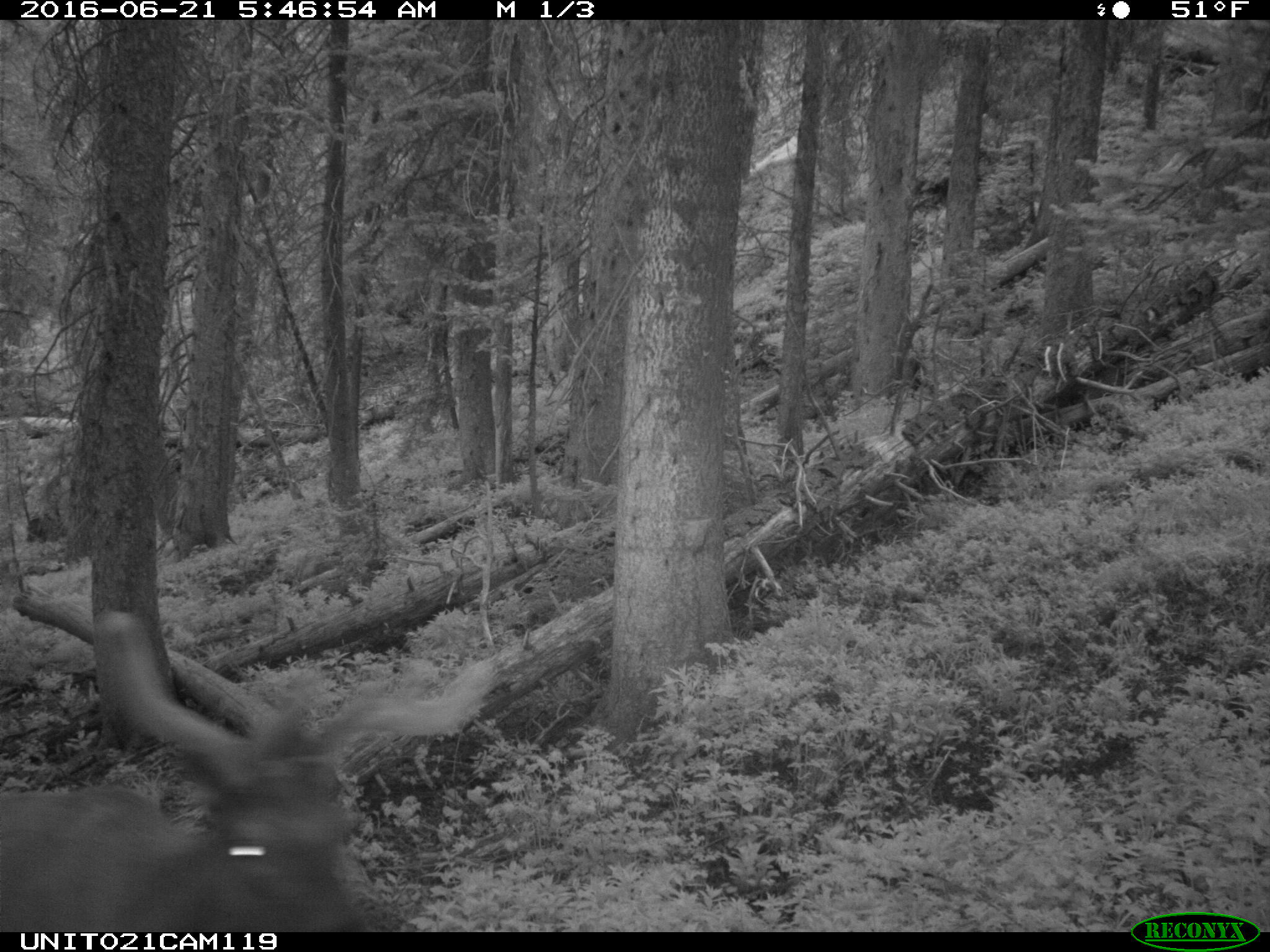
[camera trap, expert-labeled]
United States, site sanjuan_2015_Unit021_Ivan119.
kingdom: Animalia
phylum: Chordata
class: Mammalia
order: Artiodactyla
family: Cervidae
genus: Cervus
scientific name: Cervus elaphus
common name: red deer